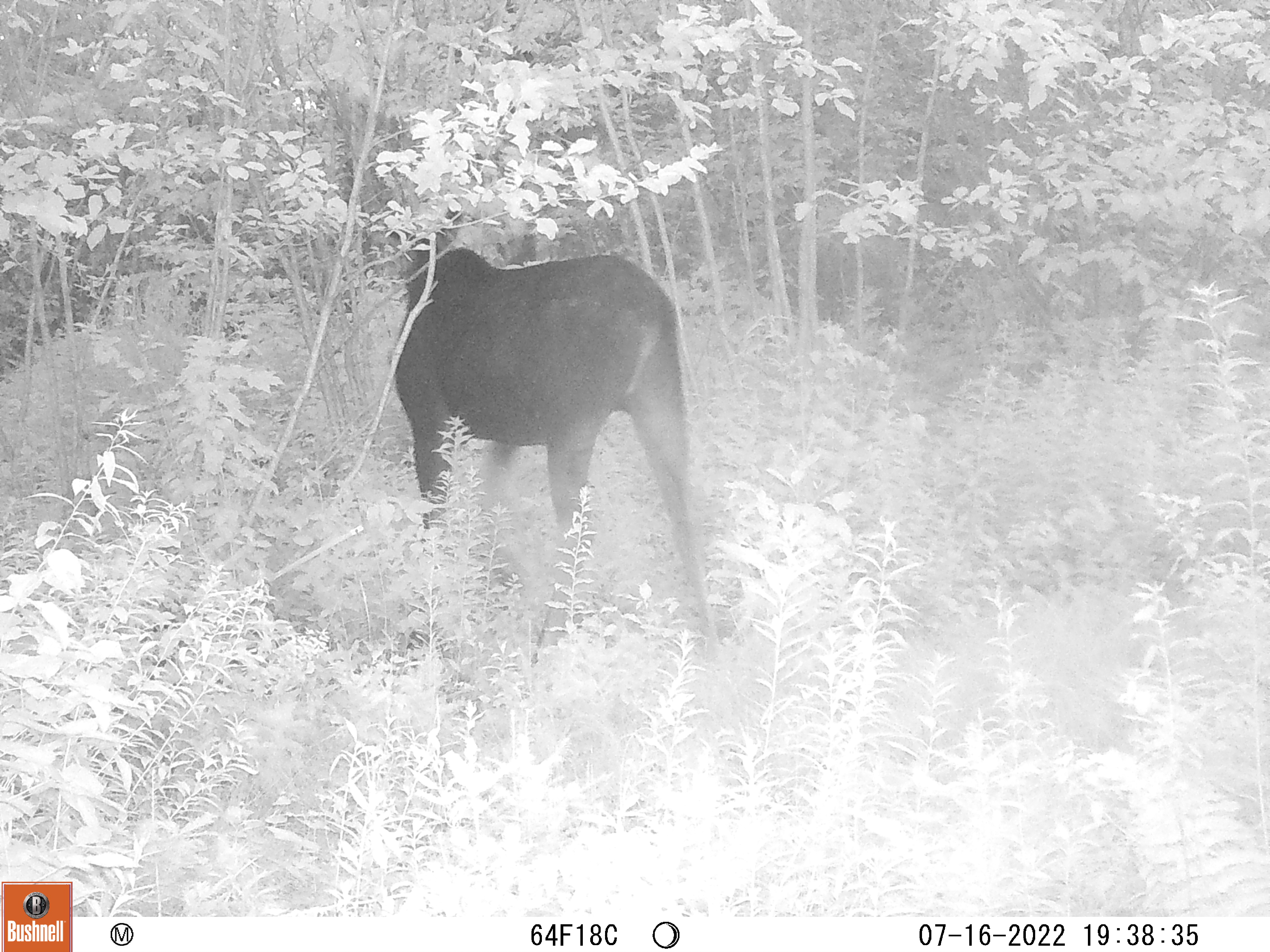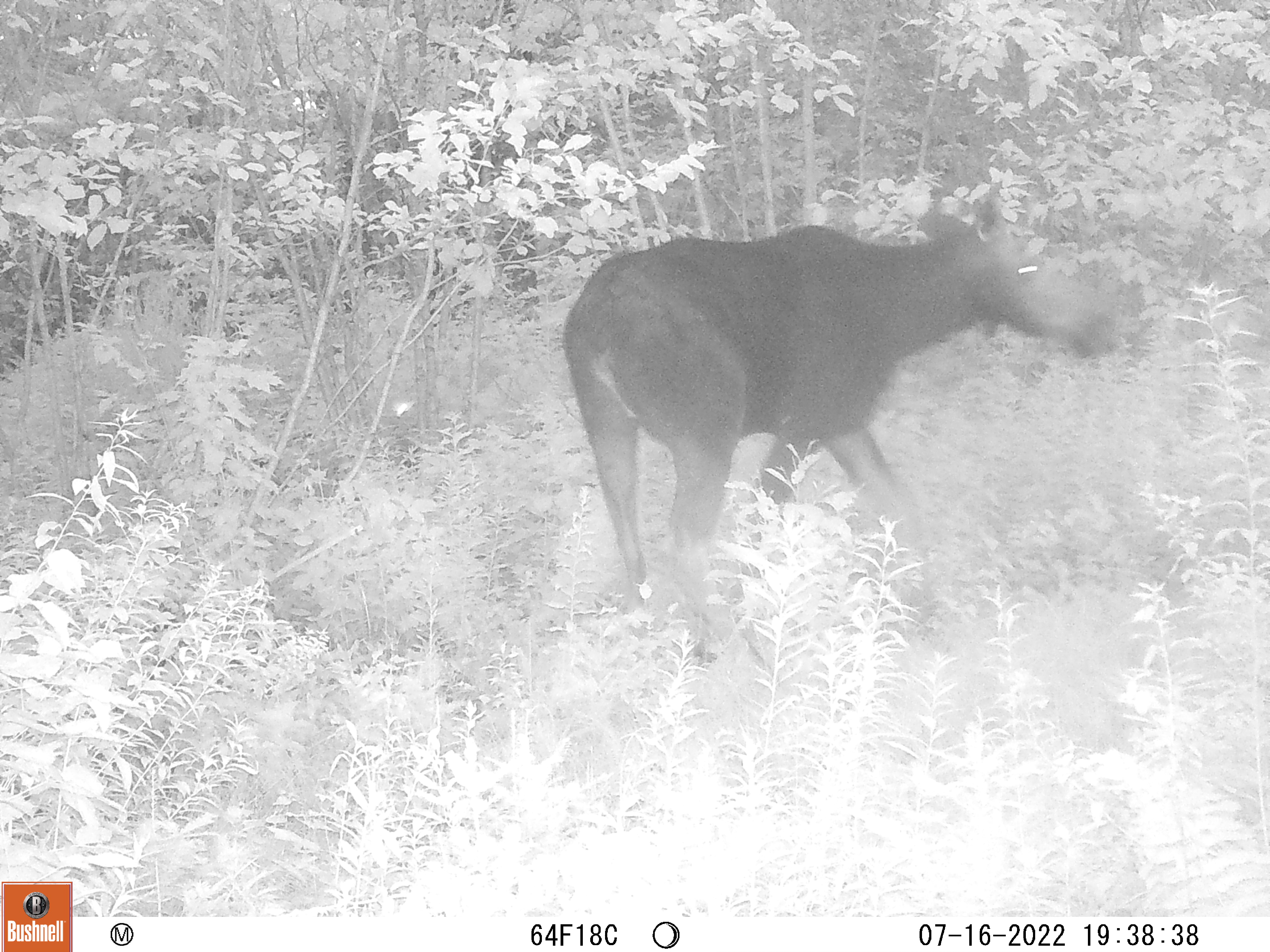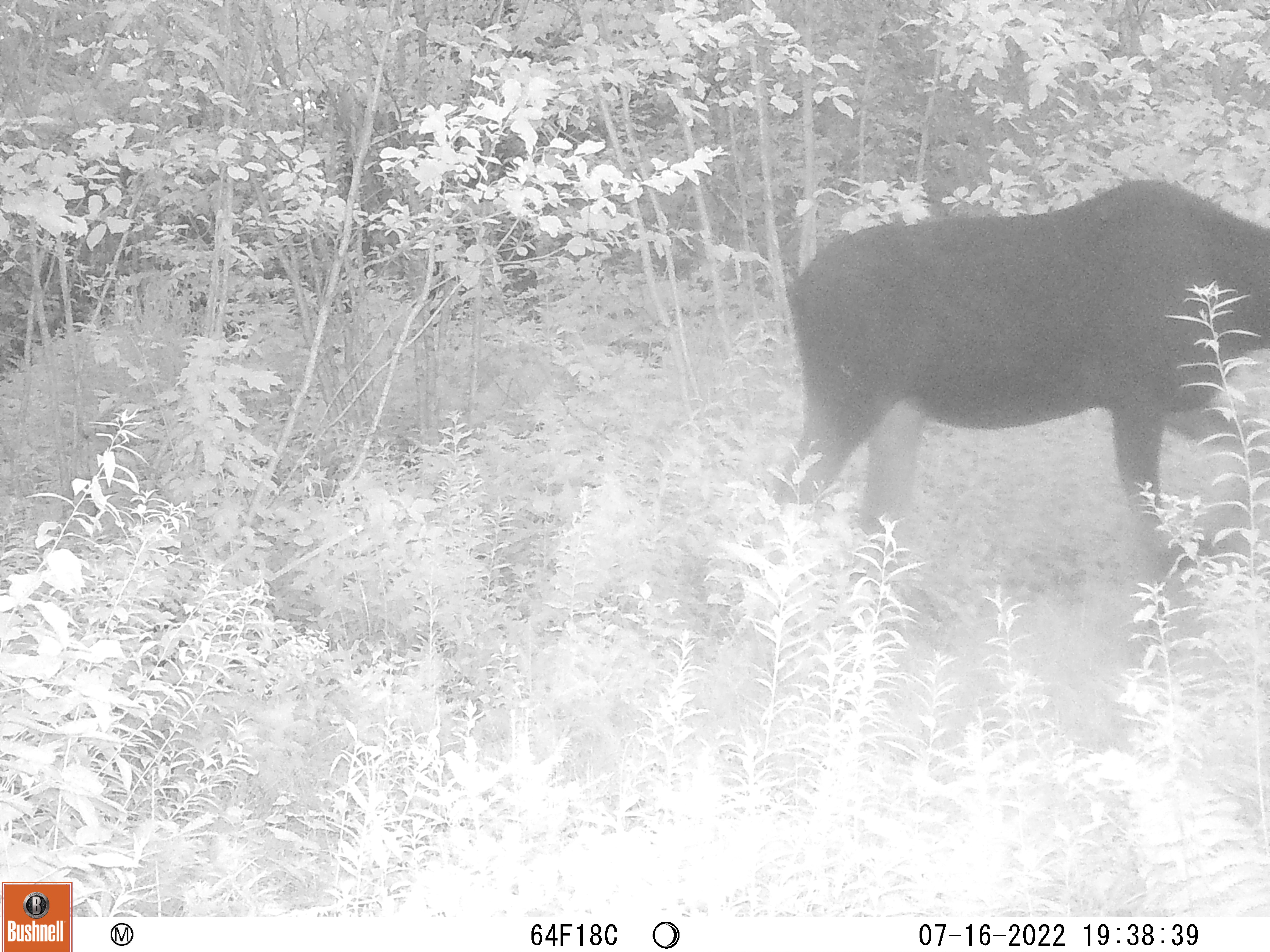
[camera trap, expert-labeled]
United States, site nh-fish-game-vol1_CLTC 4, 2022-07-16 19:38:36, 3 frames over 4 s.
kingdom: Animalia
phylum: Chordata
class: Mammalia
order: Artiodactyla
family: Cervidae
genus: Alces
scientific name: Alces alces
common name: moose